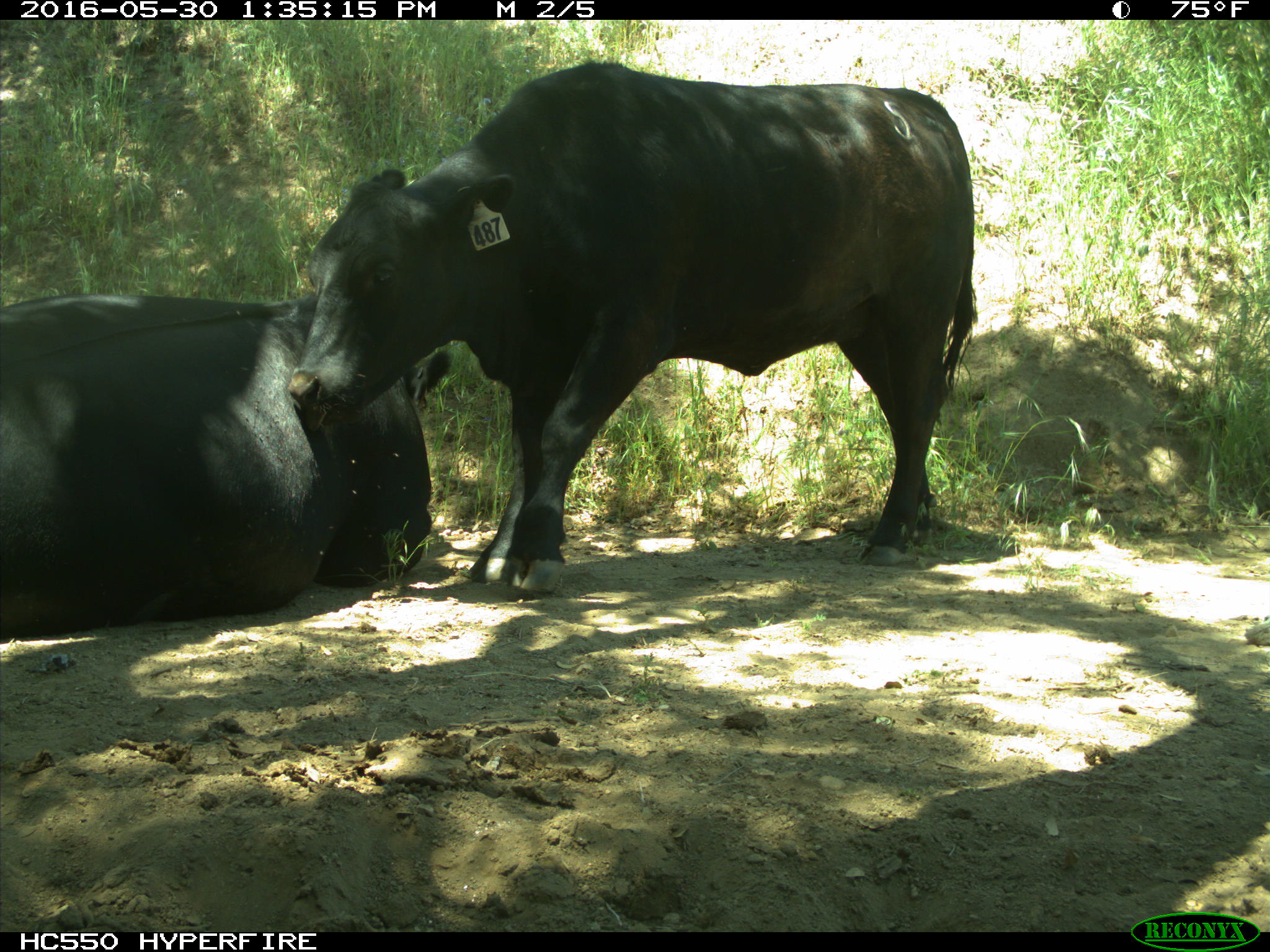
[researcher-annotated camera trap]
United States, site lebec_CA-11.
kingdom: Animalia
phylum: Chordata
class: Mammalia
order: Artiodactyla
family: Bovidae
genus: Bos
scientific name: Bos taurus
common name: domestic cow